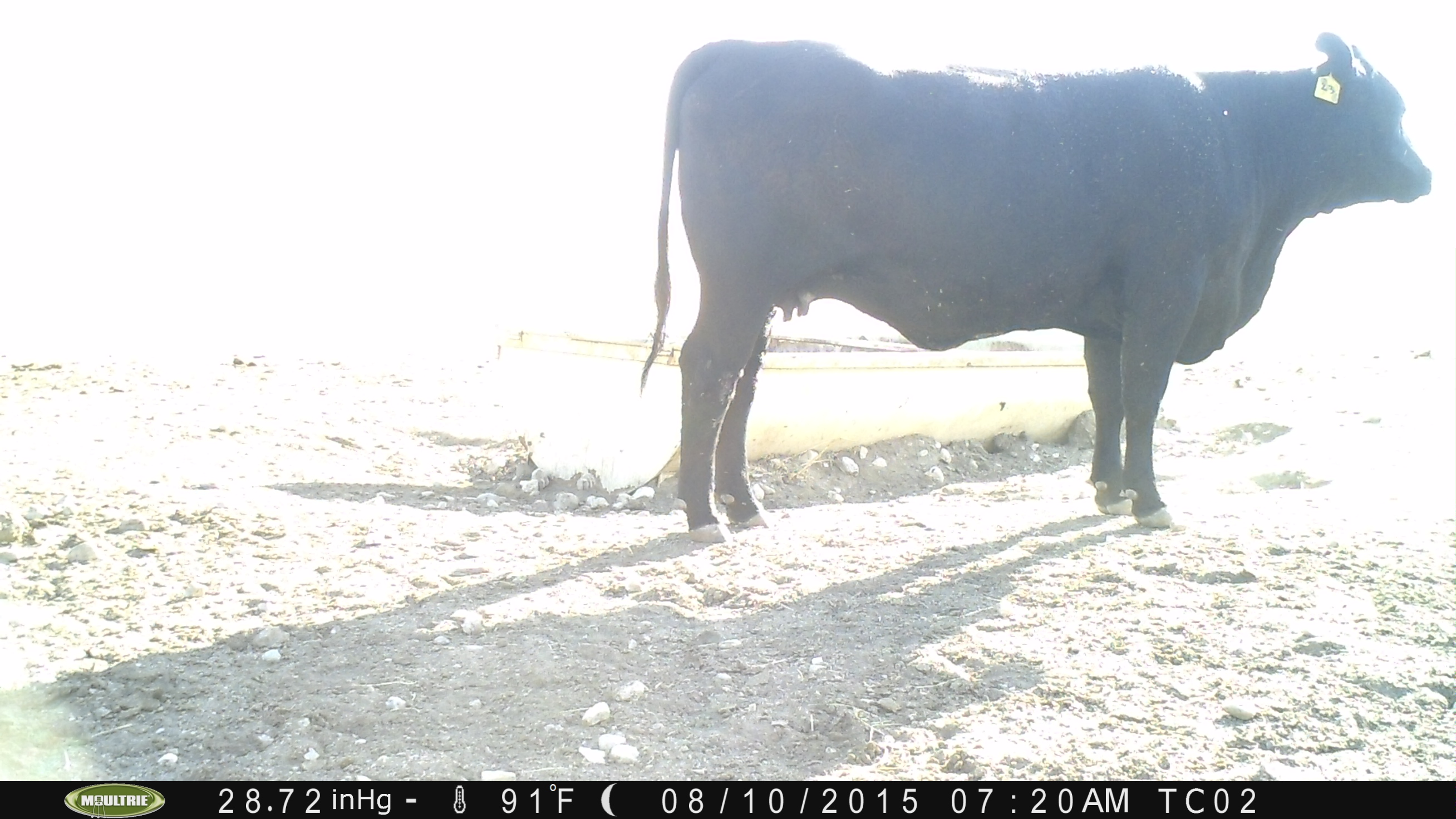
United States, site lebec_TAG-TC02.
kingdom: Animalia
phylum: Chordata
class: Mammalia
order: Artiodactyla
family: Bovidae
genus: Bos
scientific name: Bos taurus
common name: domestic cow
Bos taurus (domestic cow).